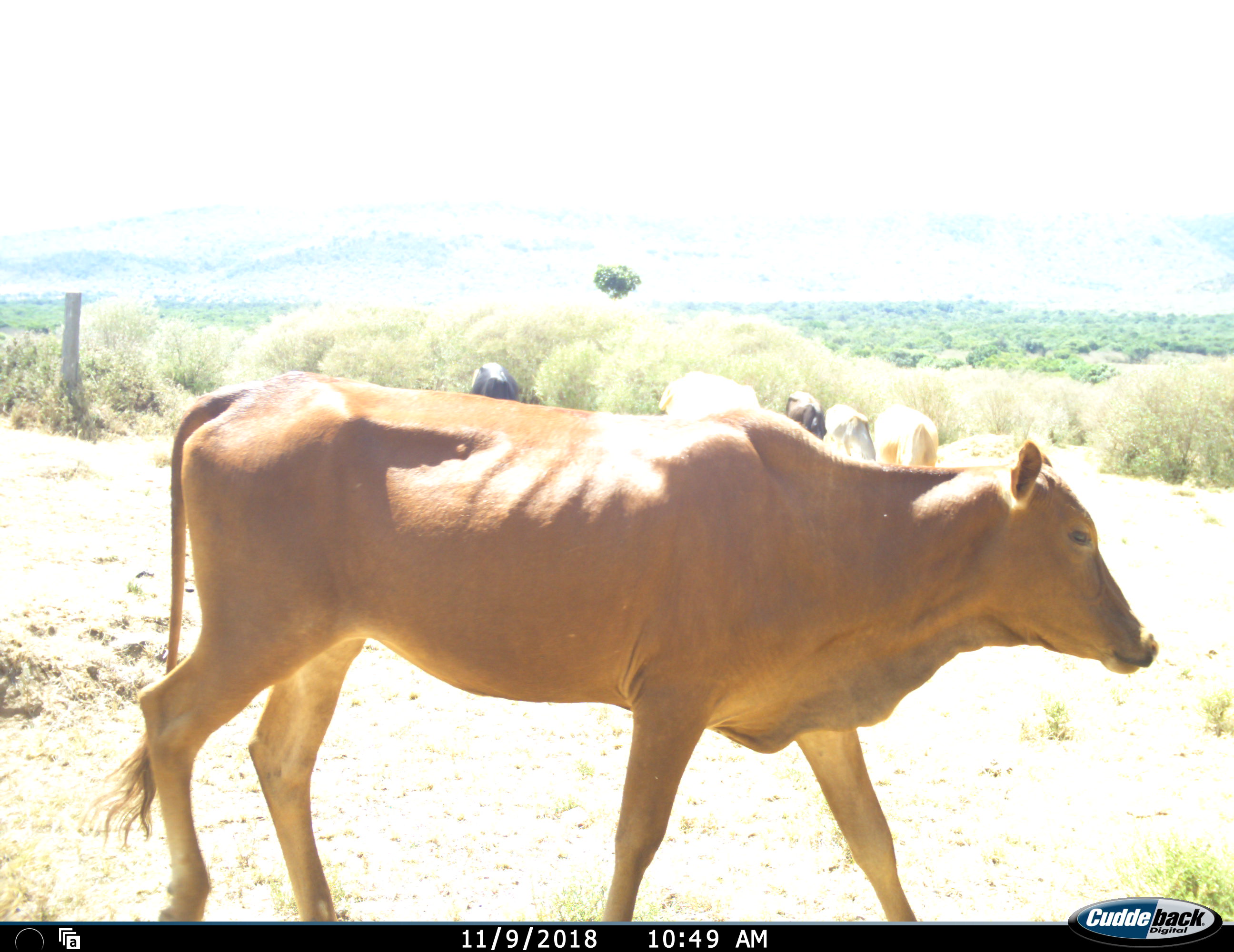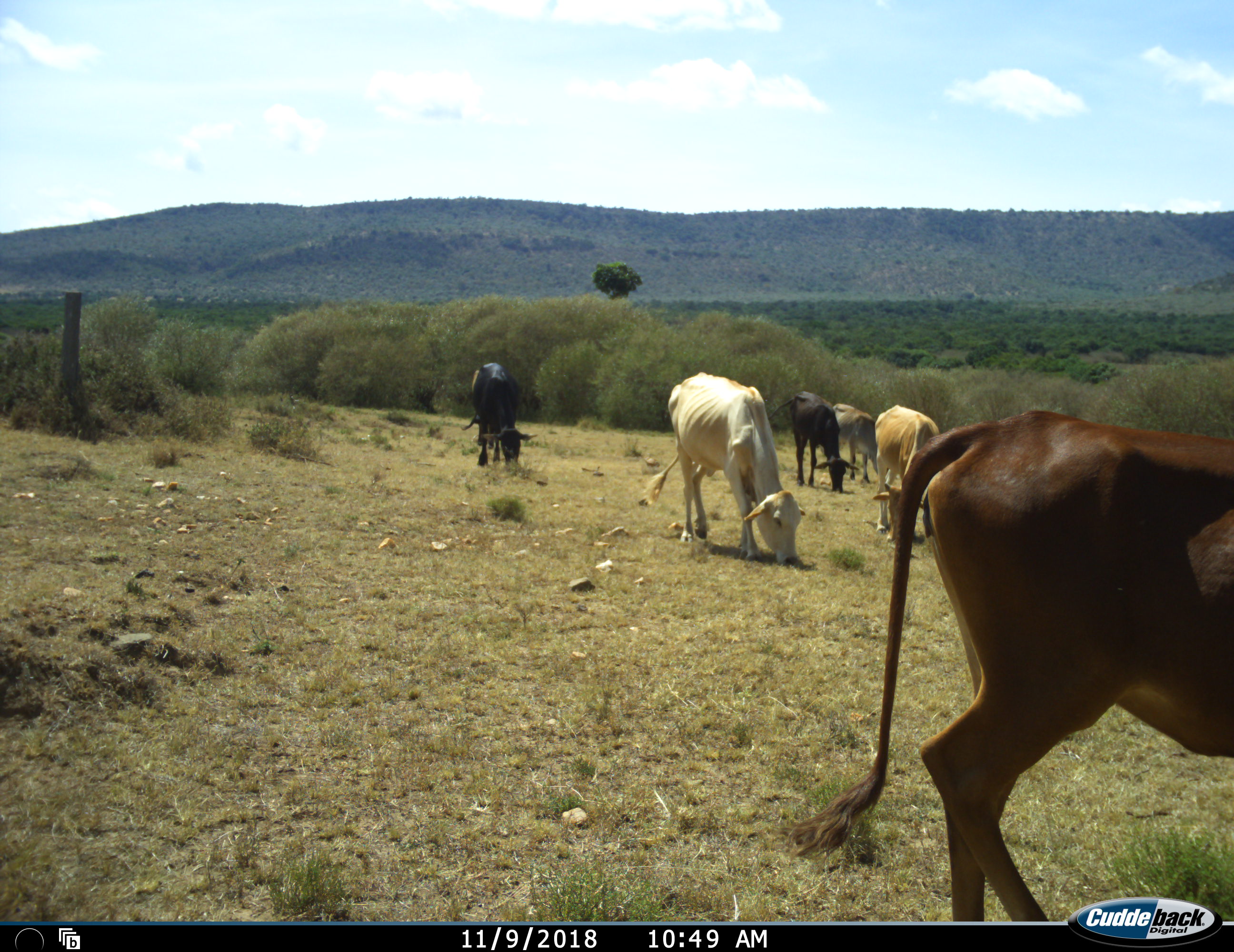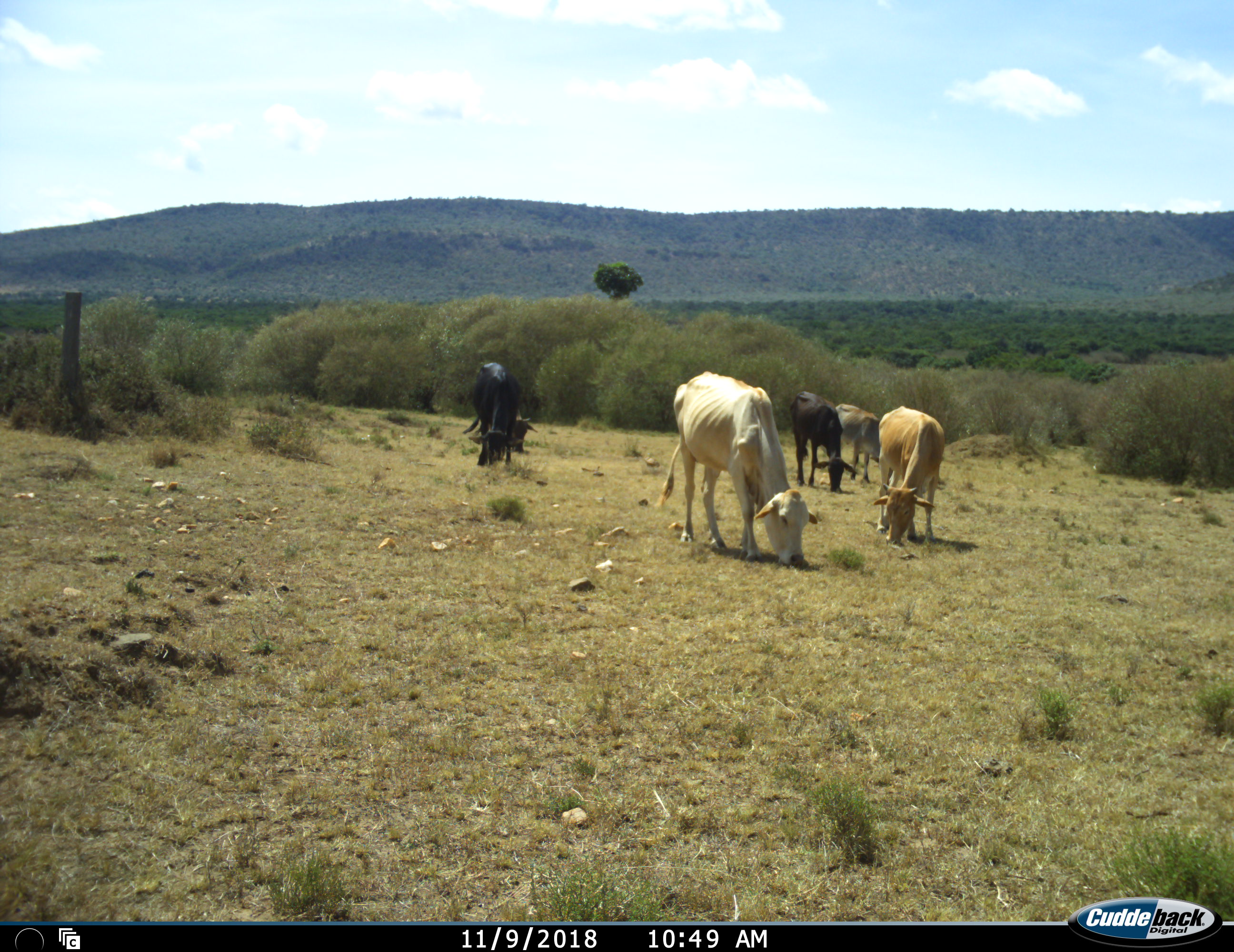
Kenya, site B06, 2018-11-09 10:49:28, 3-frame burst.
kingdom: Animalia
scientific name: Animalia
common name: animal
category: domesticanimal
Domesticanimal (animal) (Animalia), count 6. Behavior (volunteer vote fractions): standing 22%, resting 0%, moving 78%, interacting 0%. Young present (vote fraction): 0%. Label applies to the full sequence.